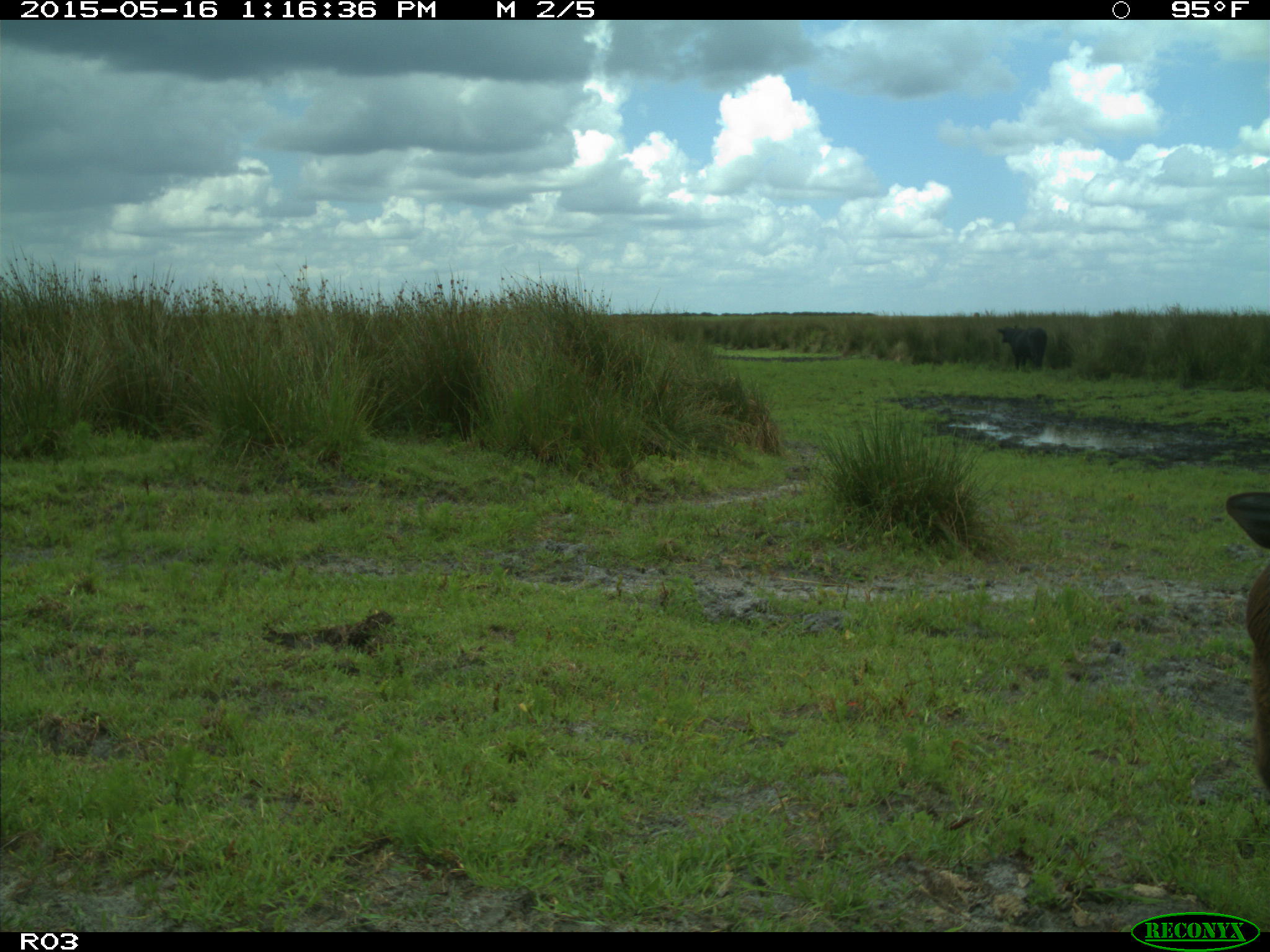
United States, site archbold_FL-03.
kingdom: Animalia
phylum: Chordata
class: Mammalia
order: Artiodactyla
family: Bovidae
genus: Bos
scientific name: Bos taurus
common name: domestic cow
Bos taurus (domestic cow).